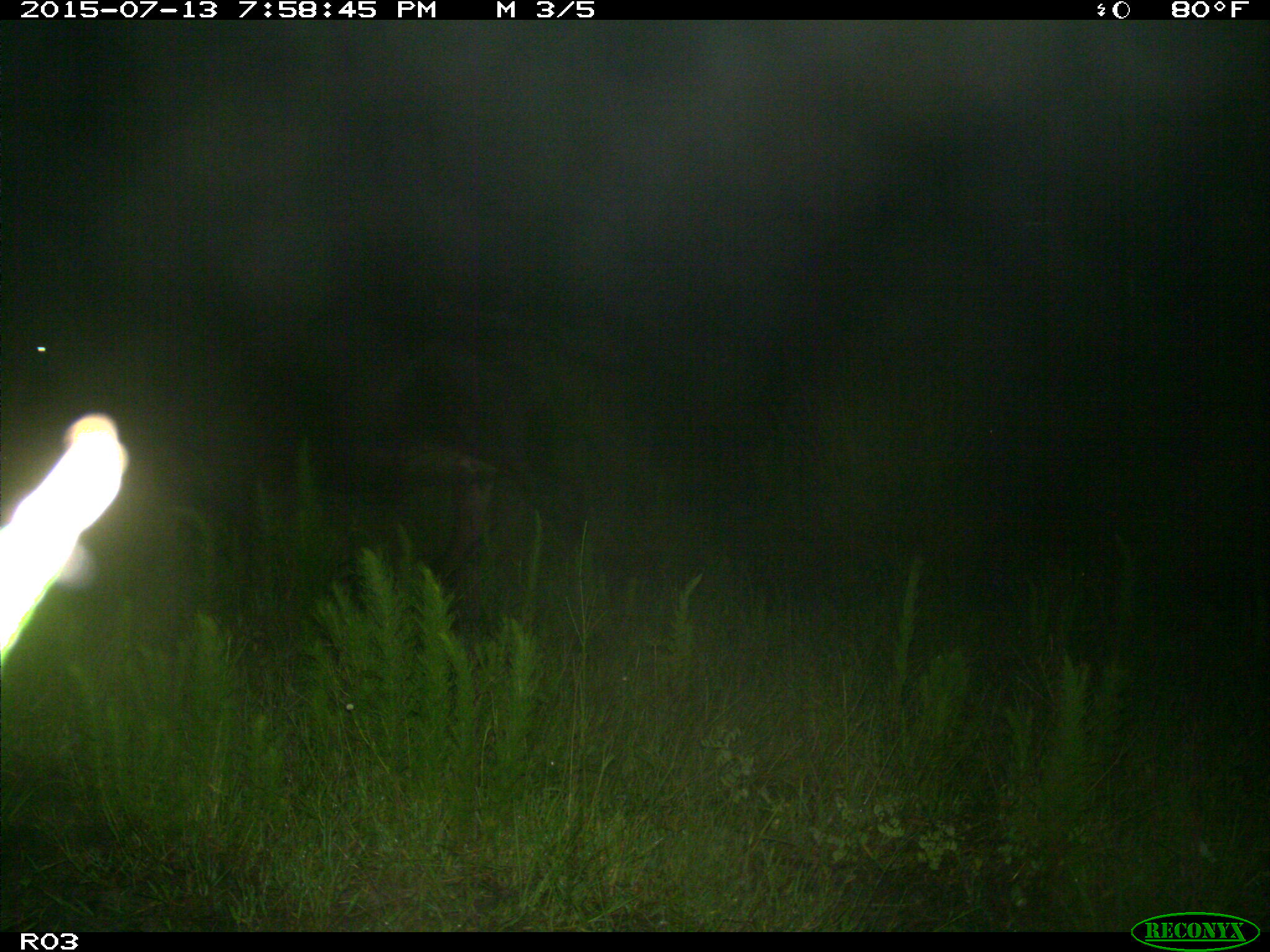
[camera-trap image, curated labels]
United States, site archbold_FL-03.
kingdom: Animalia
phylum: Chordata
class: Mammalia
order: Artiodactyla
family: Bovidae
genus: Bos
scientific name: Bos taurus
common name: domestic cow